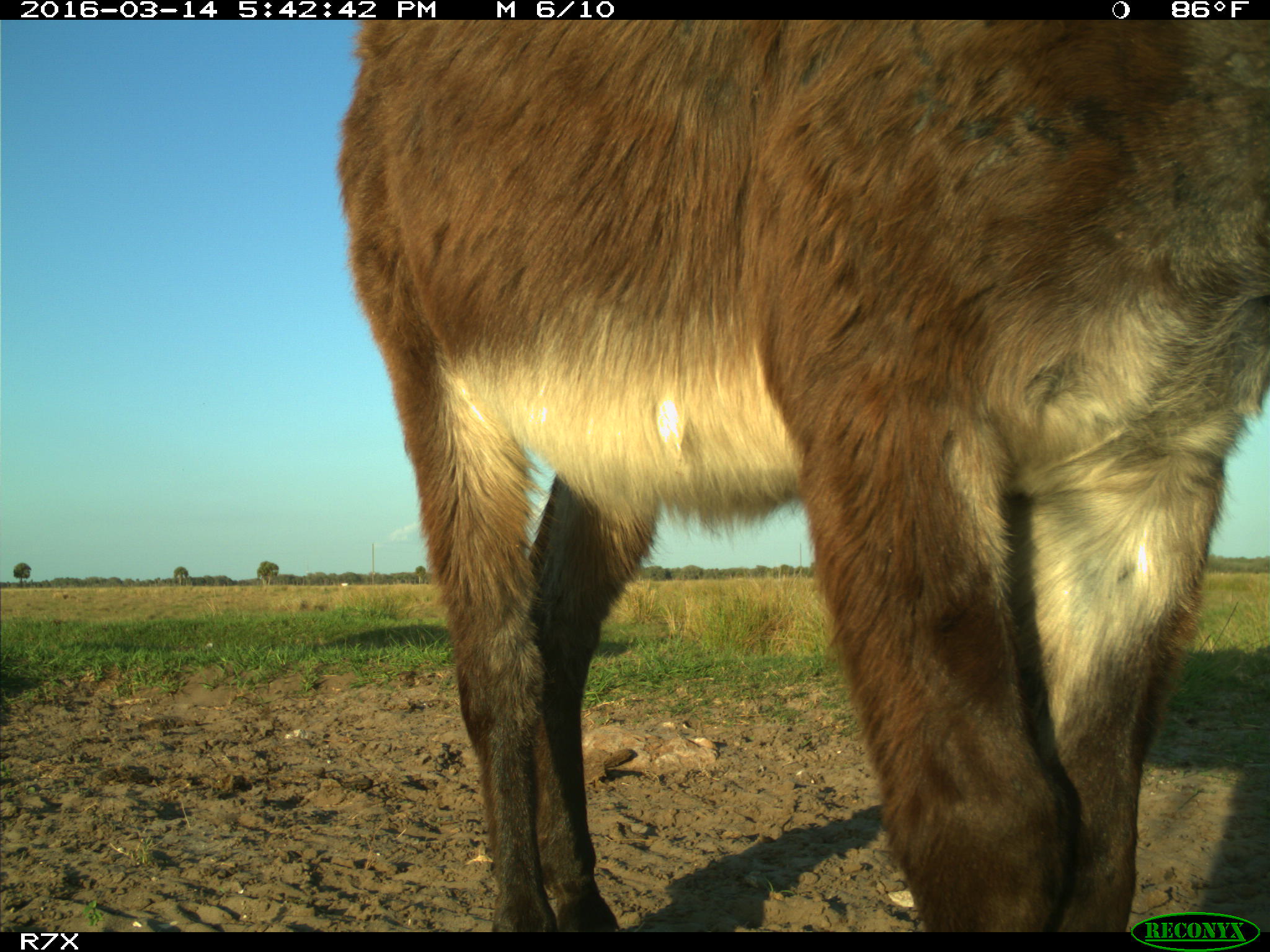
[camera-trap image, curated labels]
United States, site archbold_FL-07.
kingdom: Animalia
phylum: Chordata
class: Mammalia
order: Perissodactyla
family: Equidae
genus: Equus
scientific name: Equus africanus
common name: african wild ass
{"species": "Equus africanus (african wild ass)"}